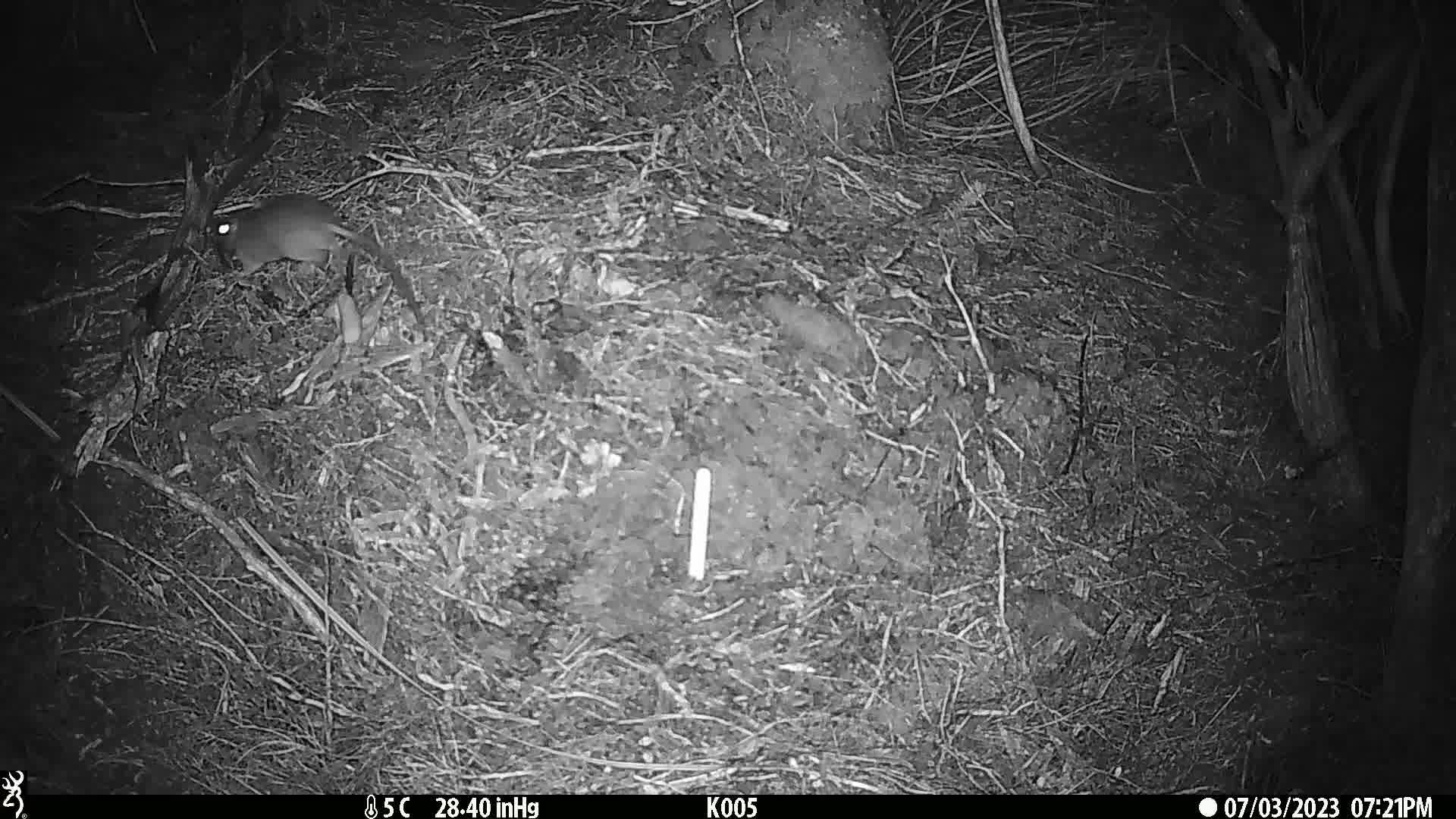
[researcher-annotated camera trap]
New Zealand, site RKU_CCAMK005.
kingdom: Animalia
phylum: Chordata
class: Mammalia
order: Rodentia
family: Muridae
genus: Rattus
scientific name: Rattus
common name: rat